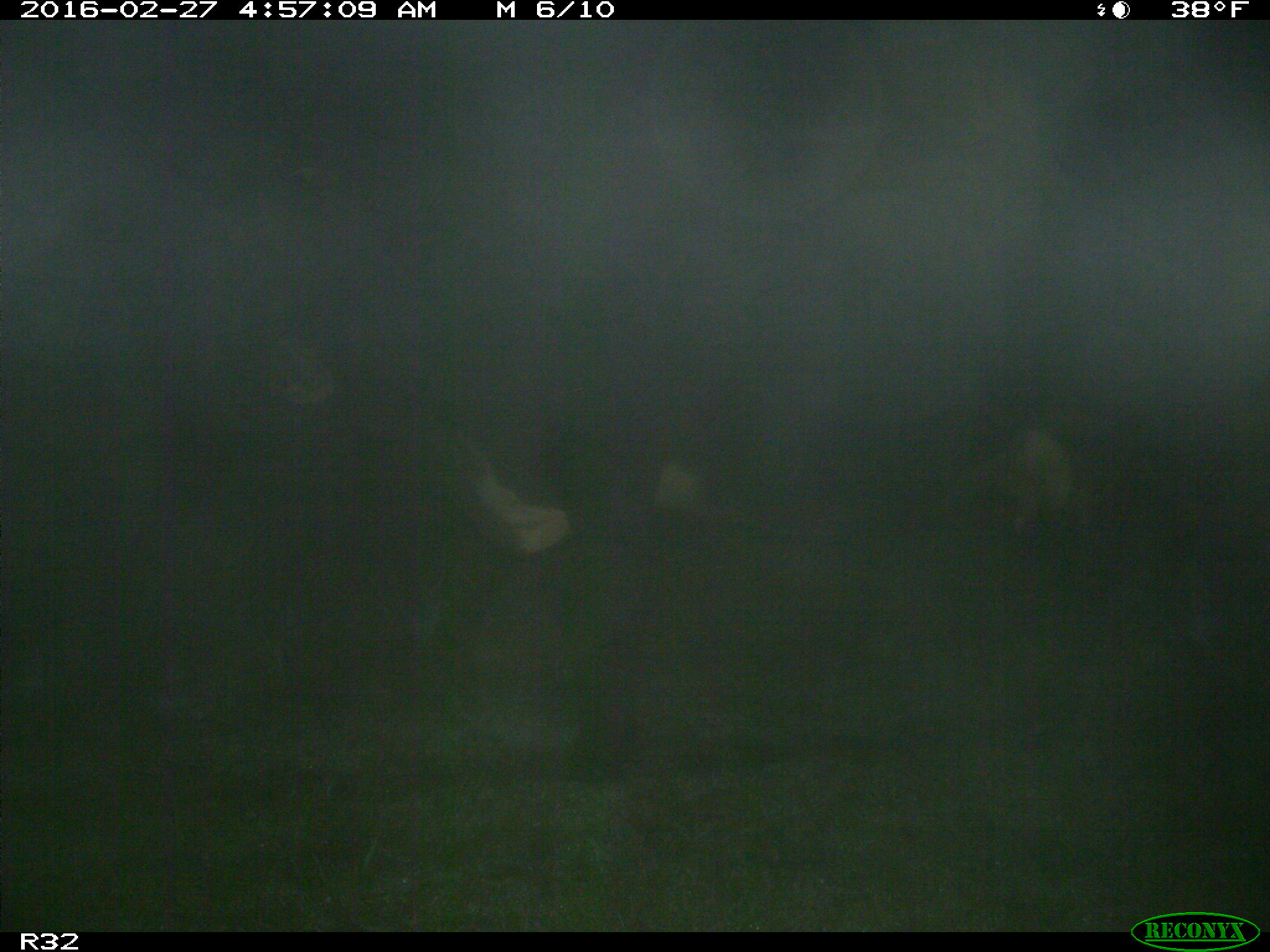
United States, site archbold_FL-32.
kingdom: Animalia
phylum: Chordata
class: Mammalia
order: Artiodactyla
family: Bovidae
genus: Bos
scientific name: Bos taurus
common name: domestic cow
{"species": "Bos taurus (domestic cow)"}